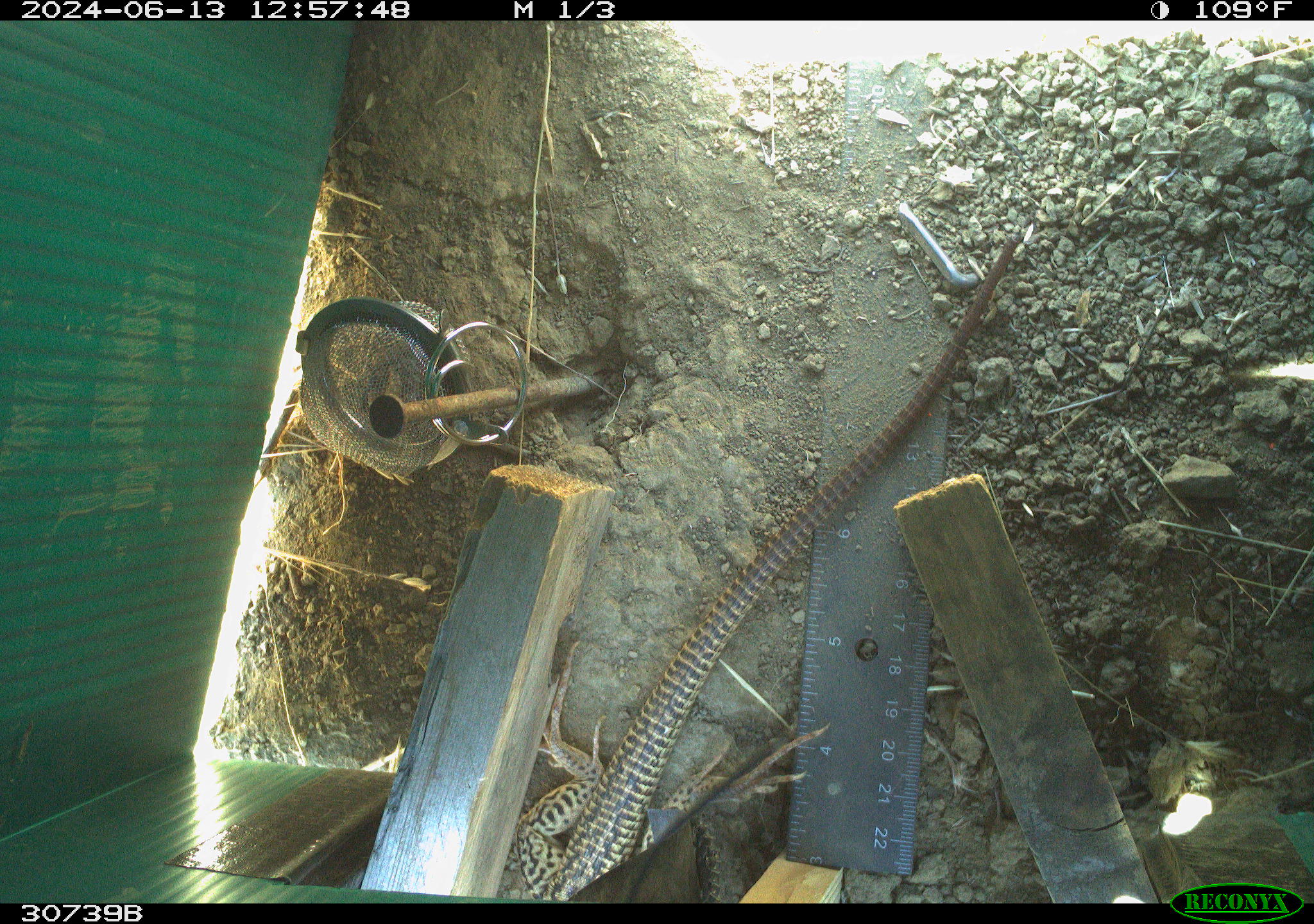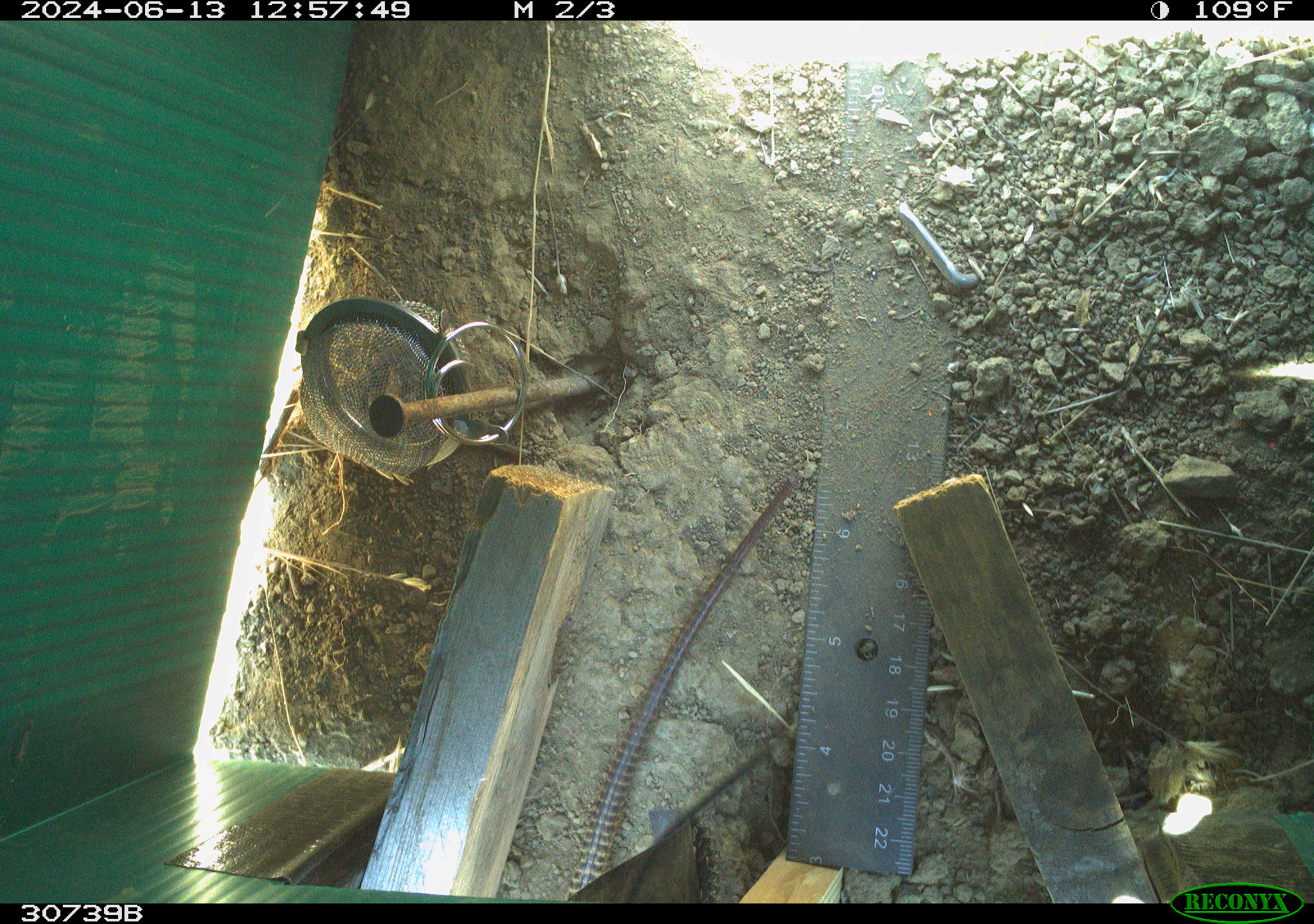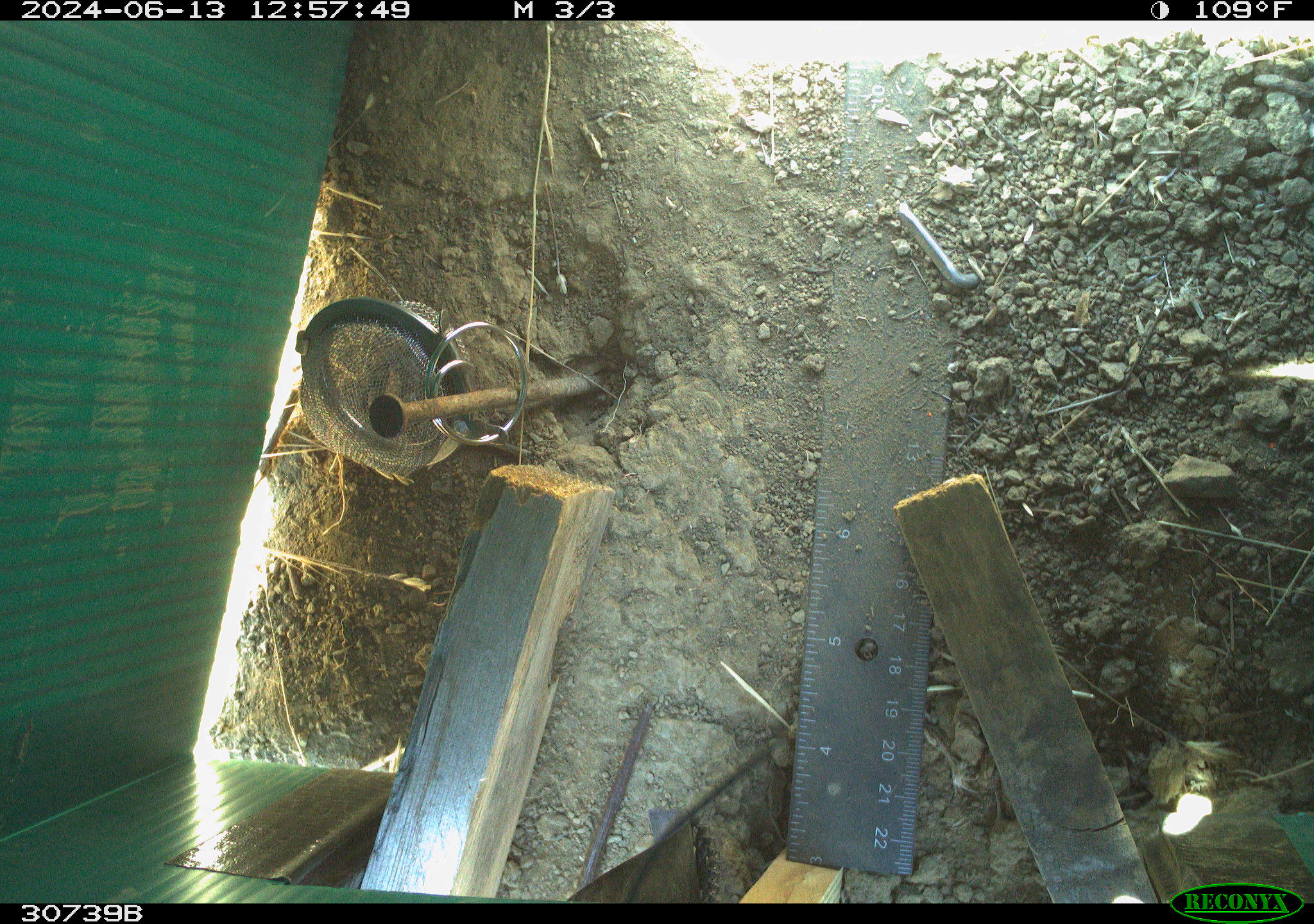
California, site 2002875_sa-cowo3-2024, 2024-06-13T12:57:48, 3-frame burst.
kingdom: Animalia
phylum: Chordata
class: Reptilia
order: Squamata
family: Teiidae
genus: Aspidoscelis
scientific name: Aspidoscelis tigris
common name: western whiptail